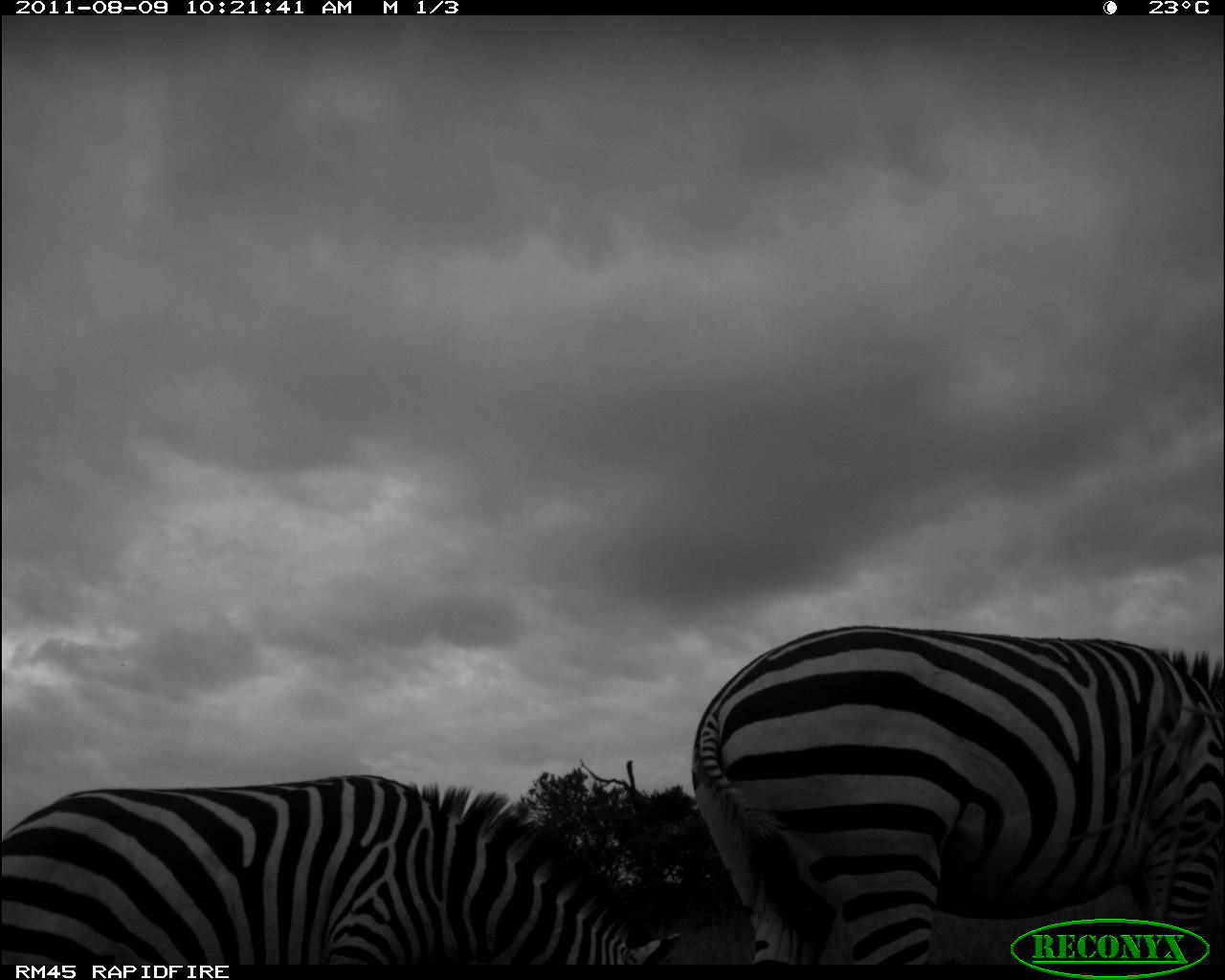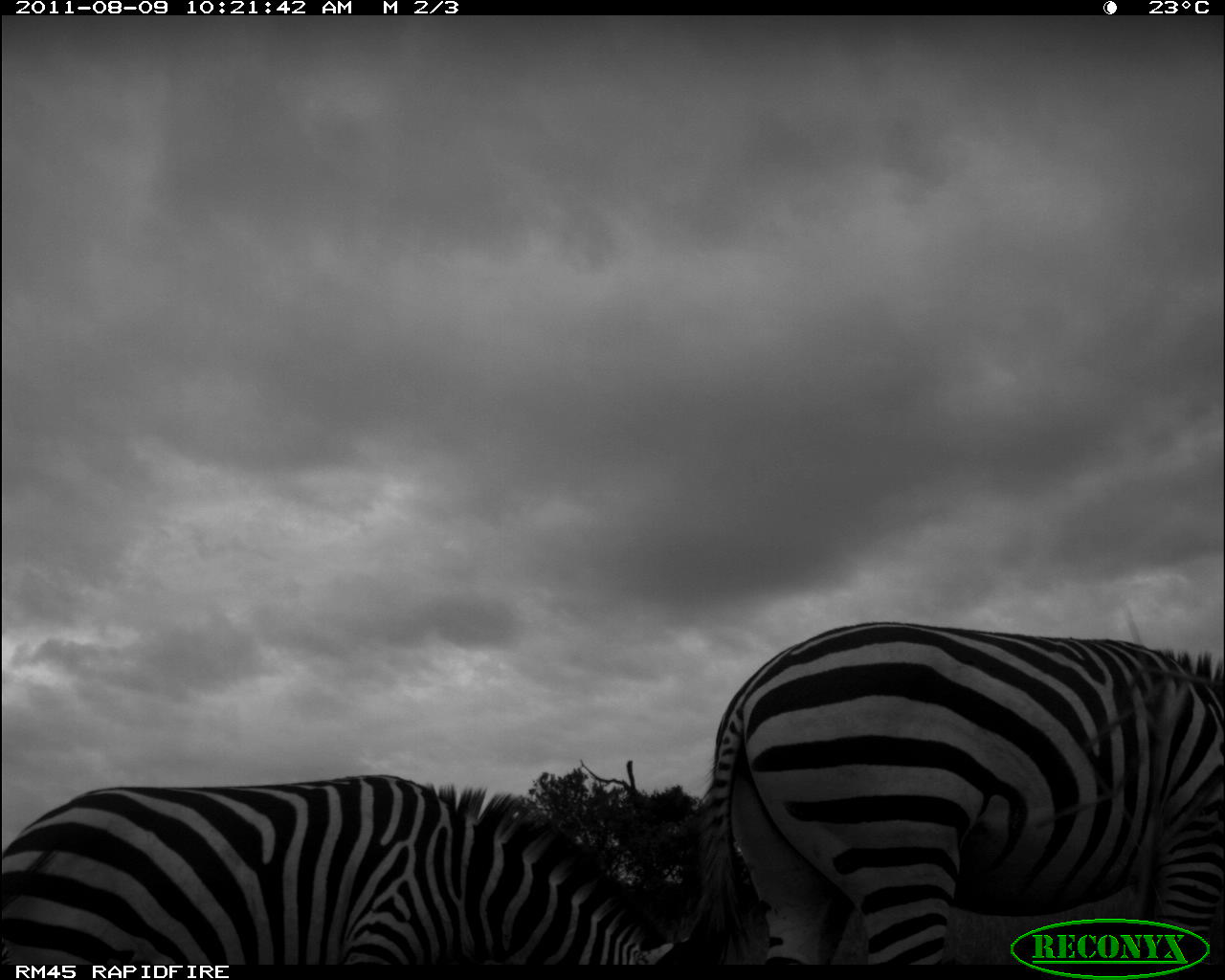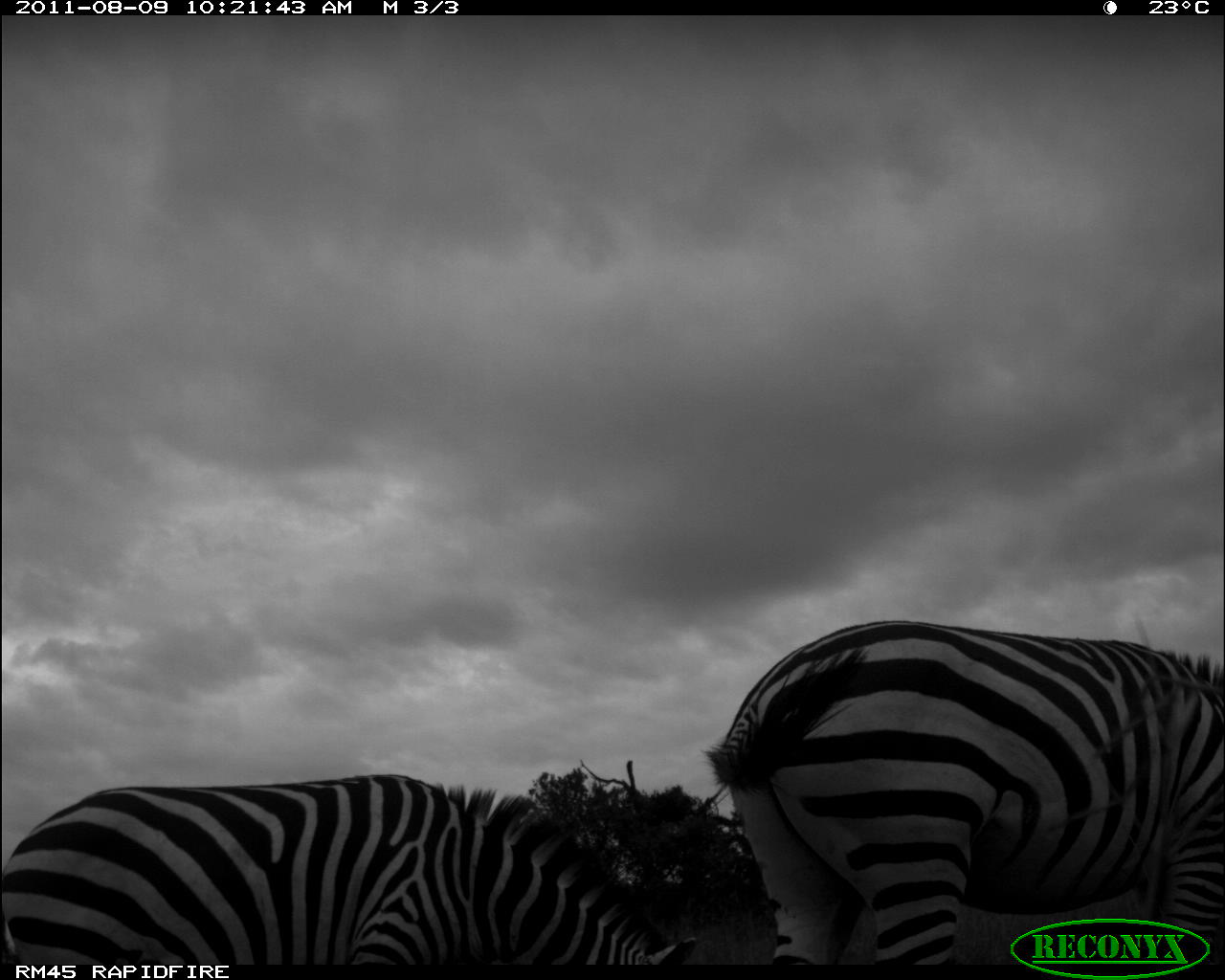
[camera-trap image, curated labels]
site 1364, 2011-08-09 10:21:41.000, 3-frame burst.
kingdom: Animalia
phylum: Chordata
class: Mammalia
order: Perissodactyla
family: Equidae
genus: Equus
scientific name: Equus quagga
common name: plains zebra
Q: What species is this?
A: Equus quagga (plains zebra).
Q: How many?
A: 2.